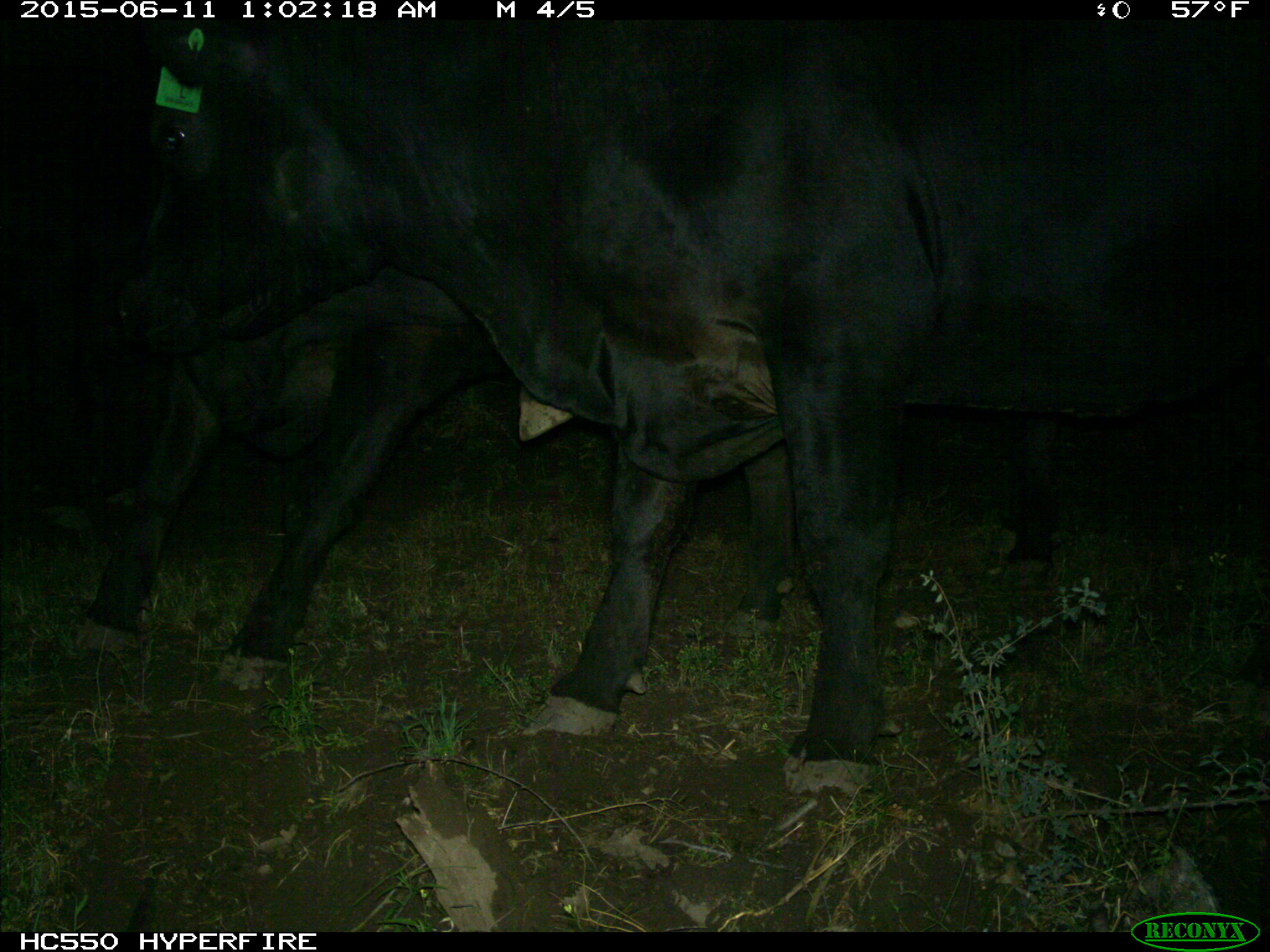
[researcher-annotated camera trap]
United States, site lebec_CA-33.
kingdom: Animalia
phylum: Chordata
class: Mammalia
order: Artiodactyla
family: Bovidae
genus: Bos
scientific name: Bos taurus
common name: domestic cow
Bos taurus (domestic cow).